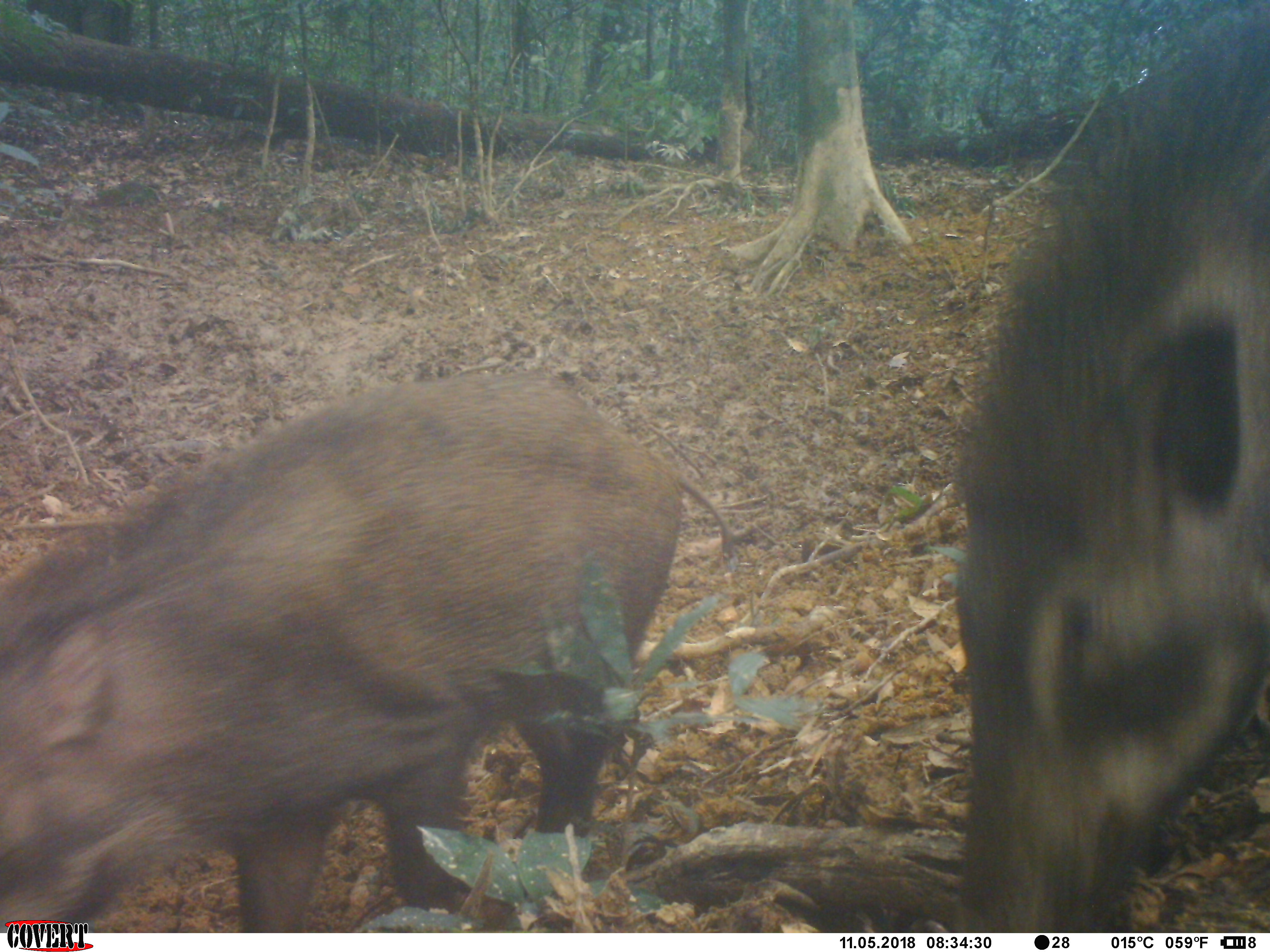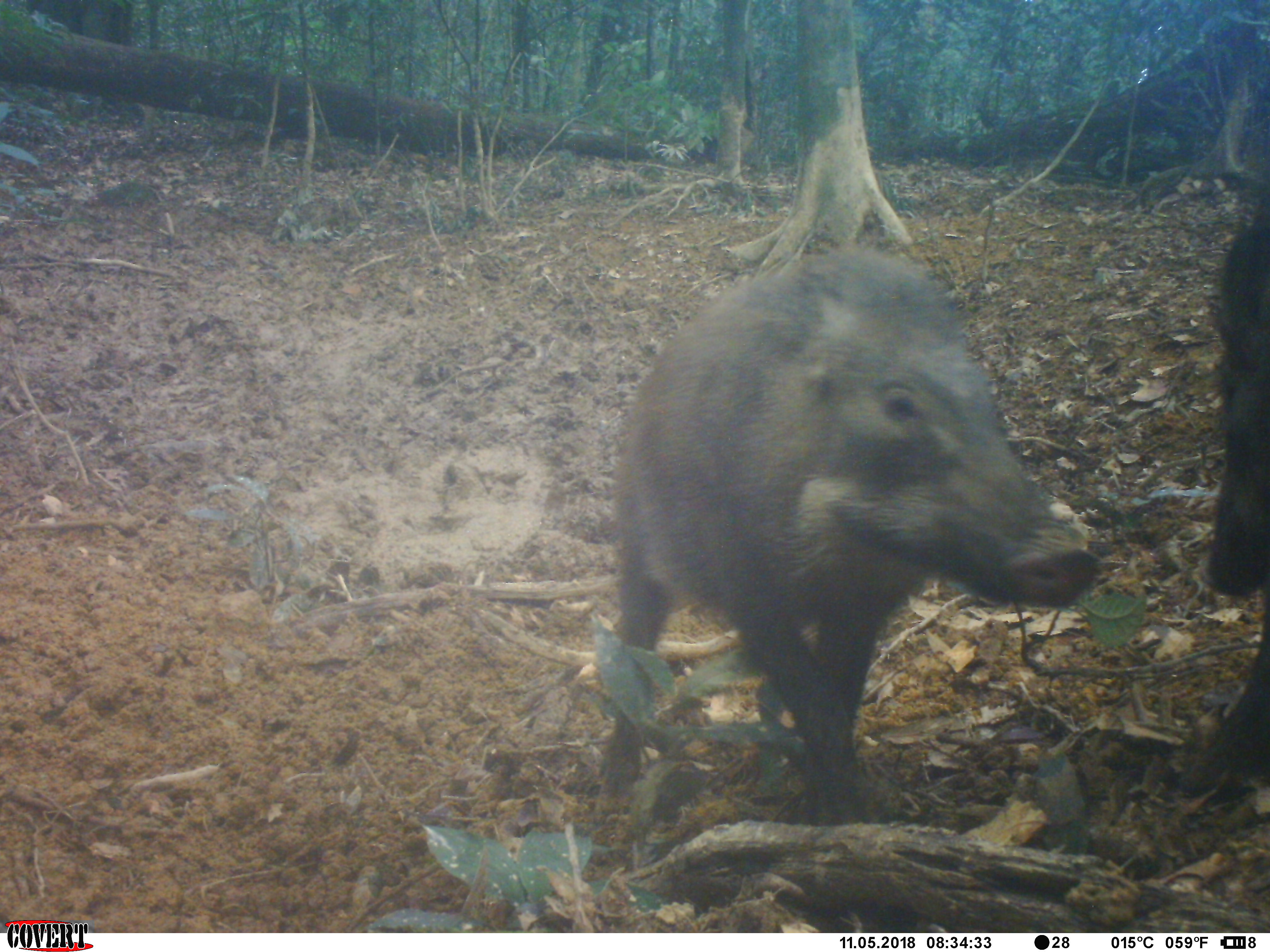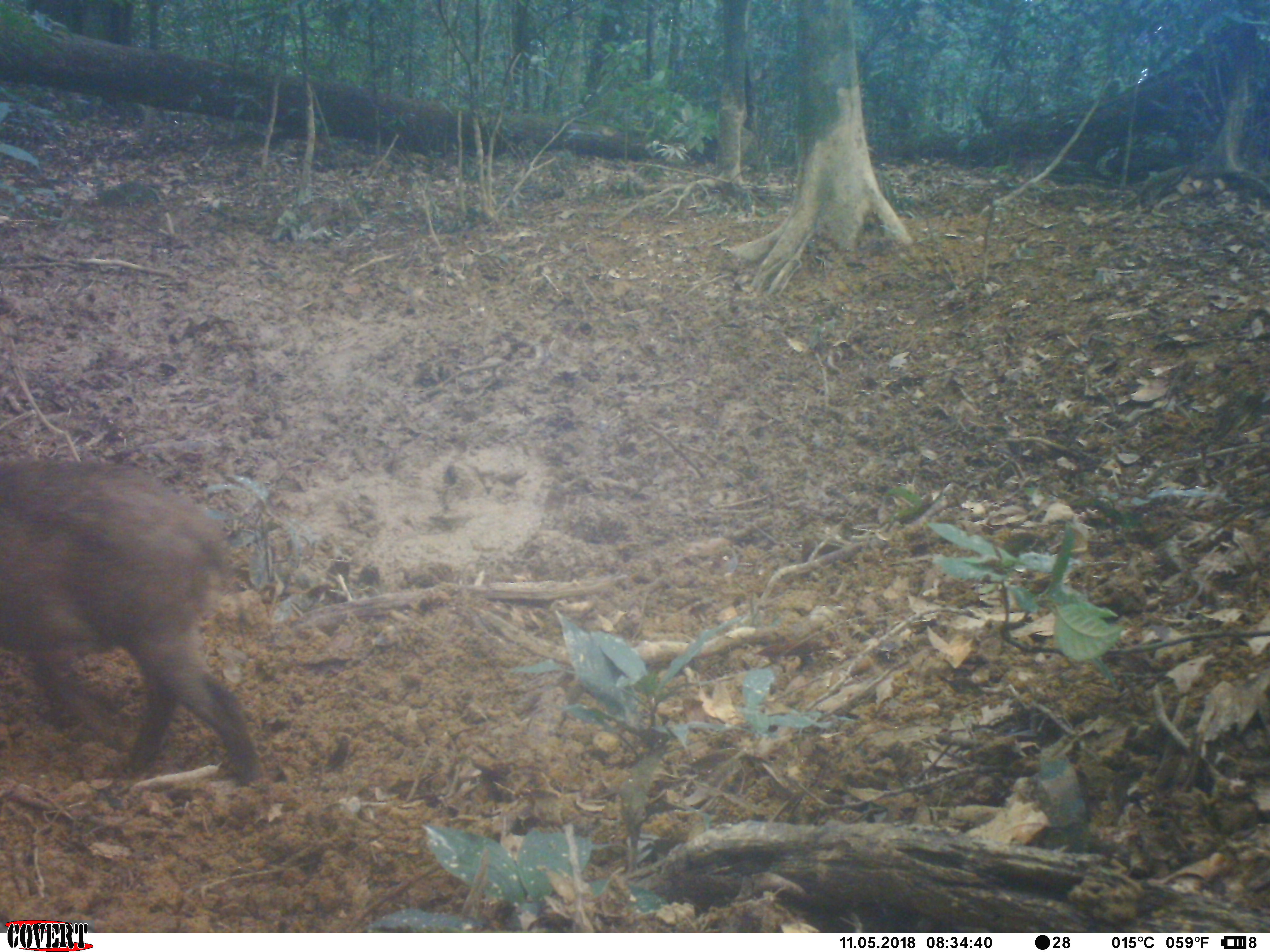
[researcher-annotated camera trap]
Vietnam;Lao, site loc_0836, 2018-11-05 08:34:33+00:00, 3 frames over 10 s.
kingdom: Animalia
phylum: Chordata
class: Mammalia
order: Artiodactyla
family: Suidae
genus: Sus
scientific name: Sus scrofa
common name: eurasian wild pig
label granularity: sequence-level